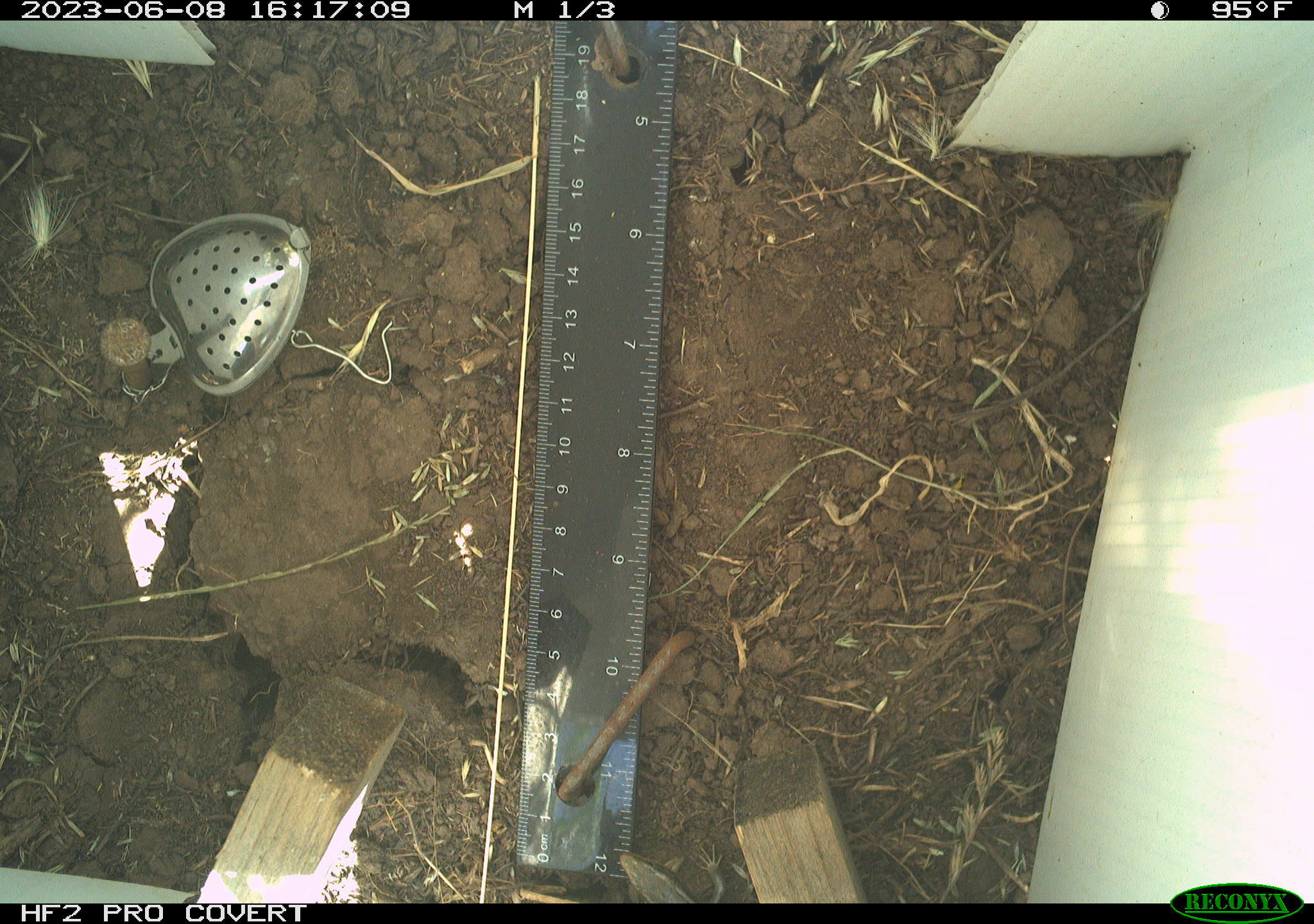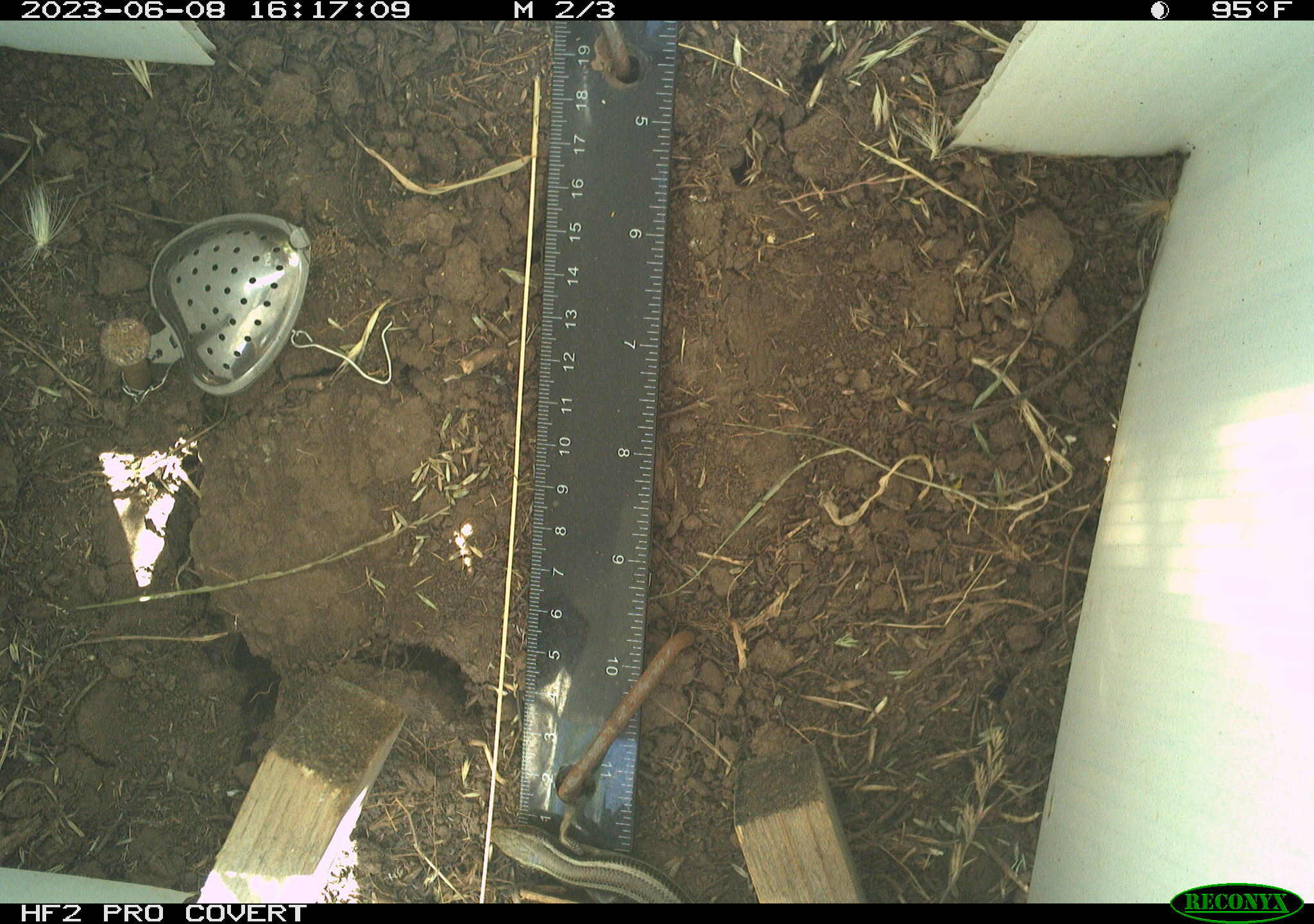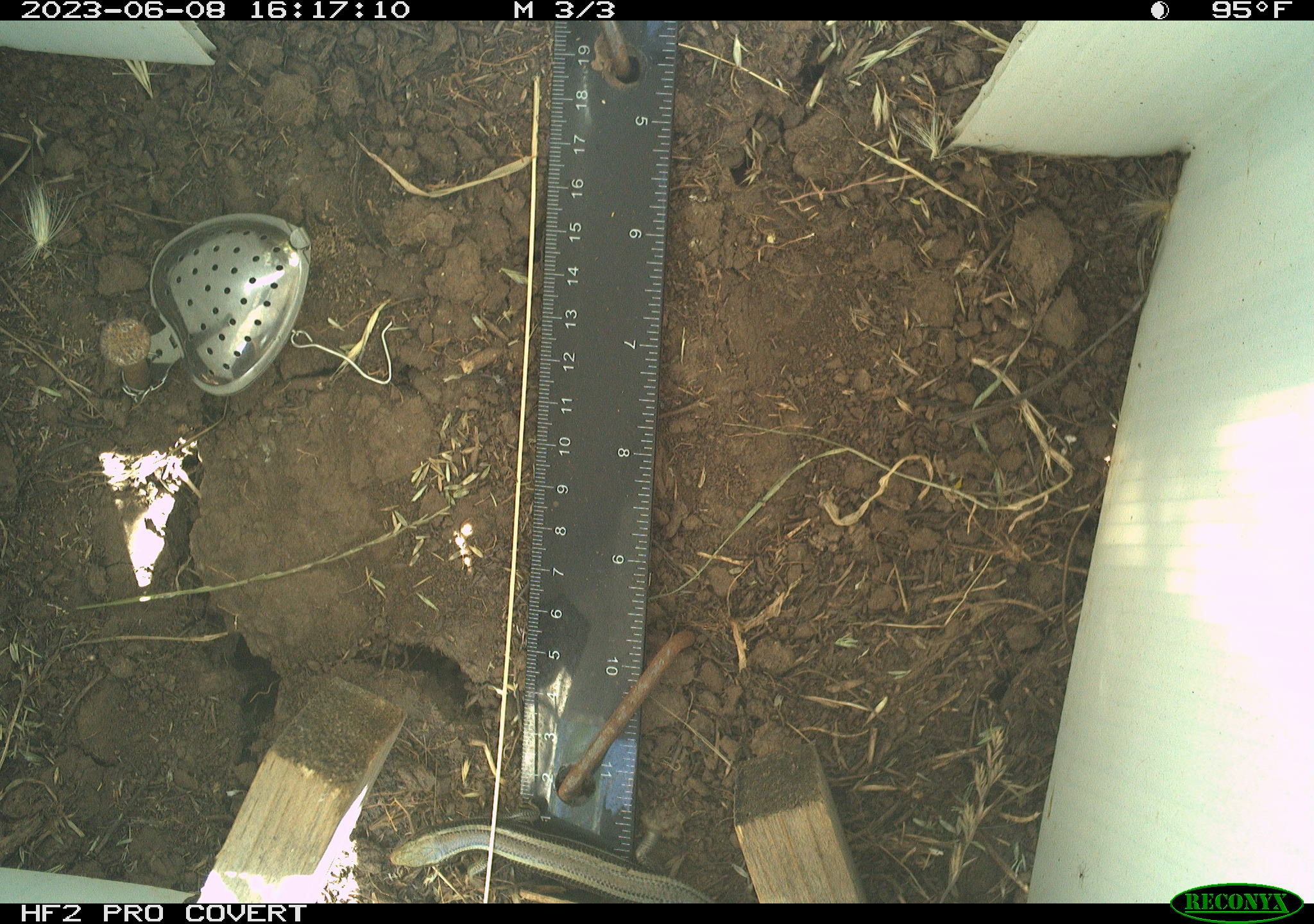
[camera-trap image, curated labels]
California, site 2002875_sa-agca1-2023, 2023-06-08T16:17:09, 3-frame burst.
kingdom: Animalia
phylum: Chordata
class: Reptilia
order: Squamata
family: Scincidae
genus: Plestiodon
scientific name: Plestiodon skiltonianus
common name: western skink